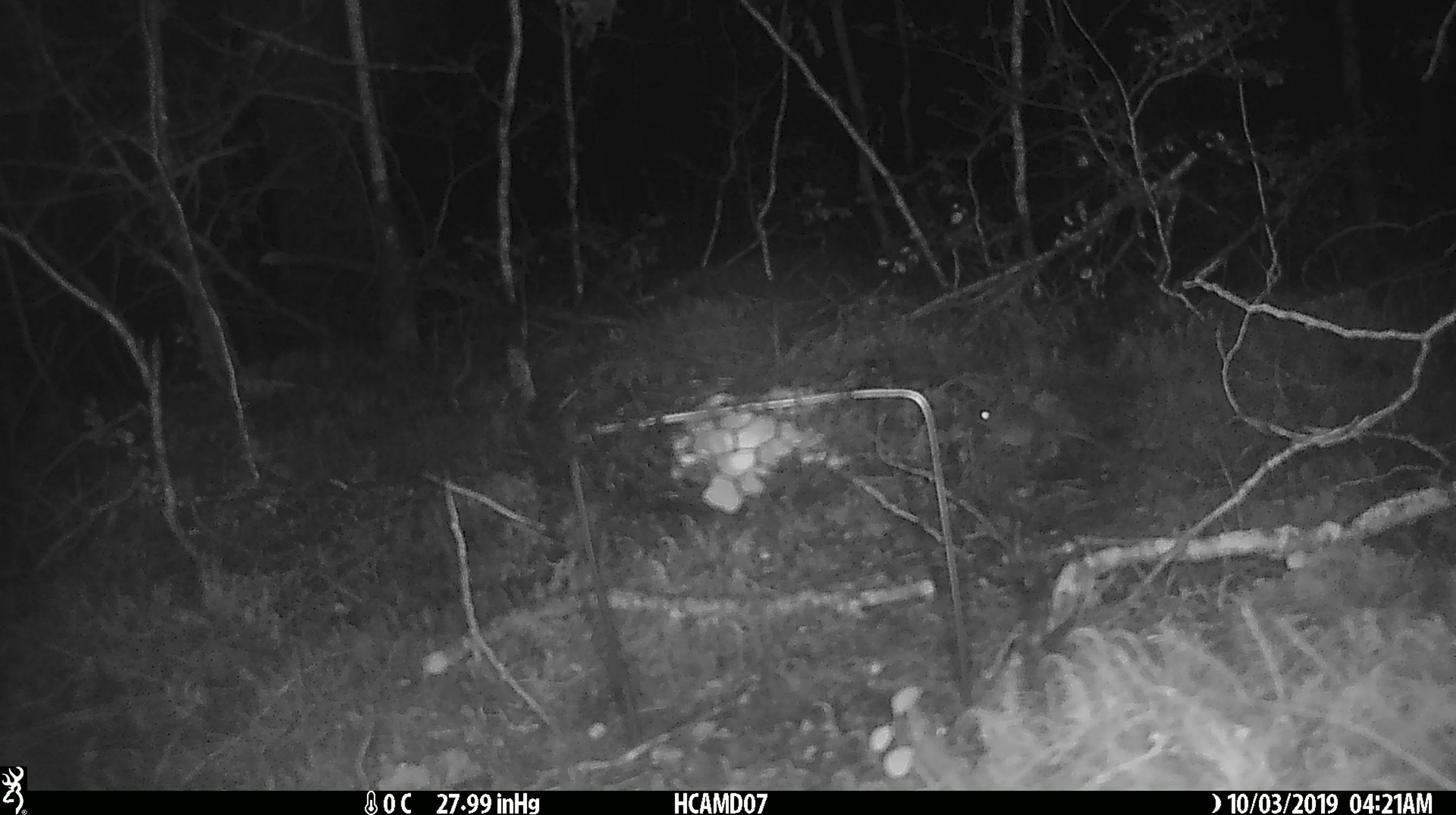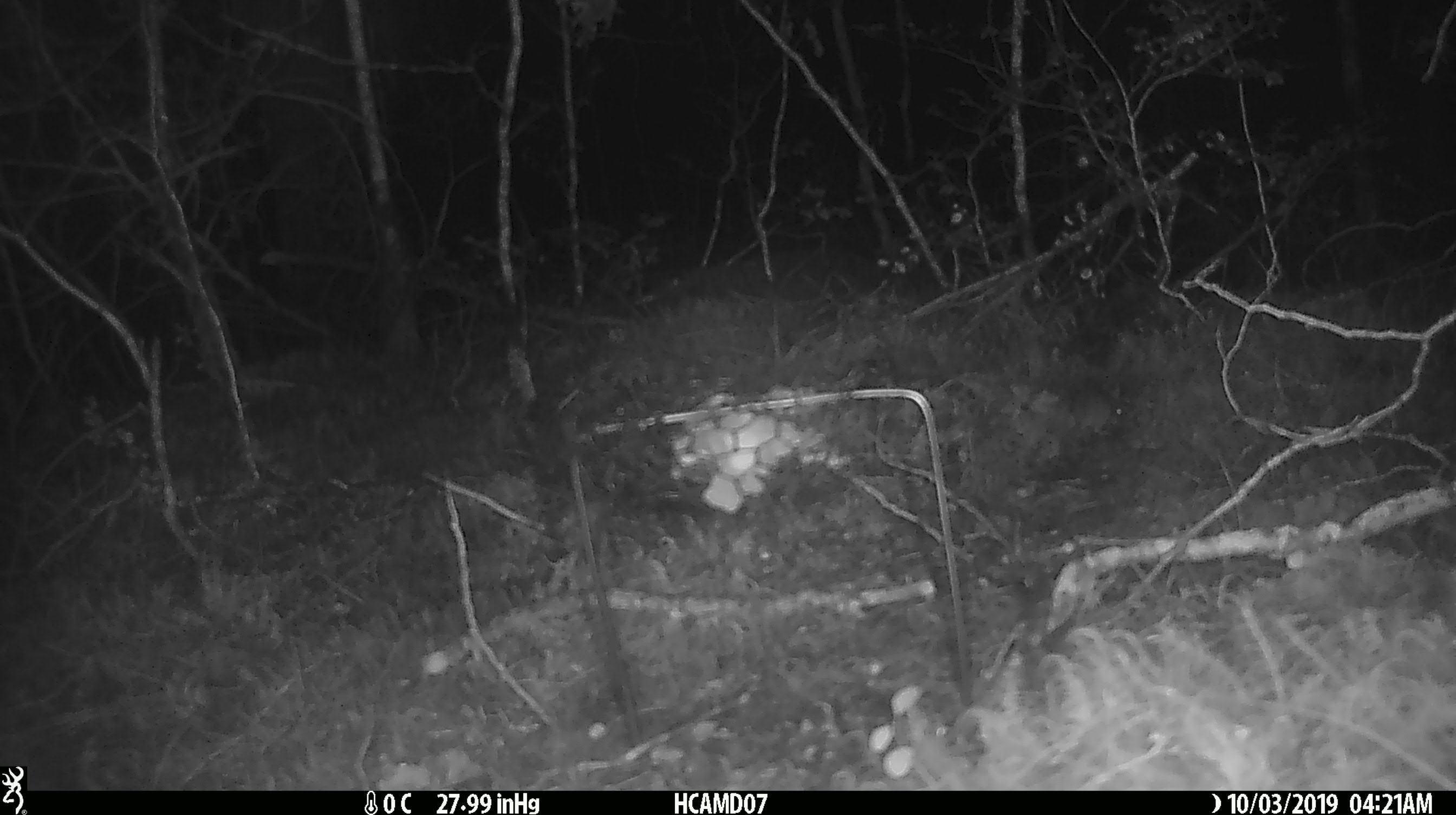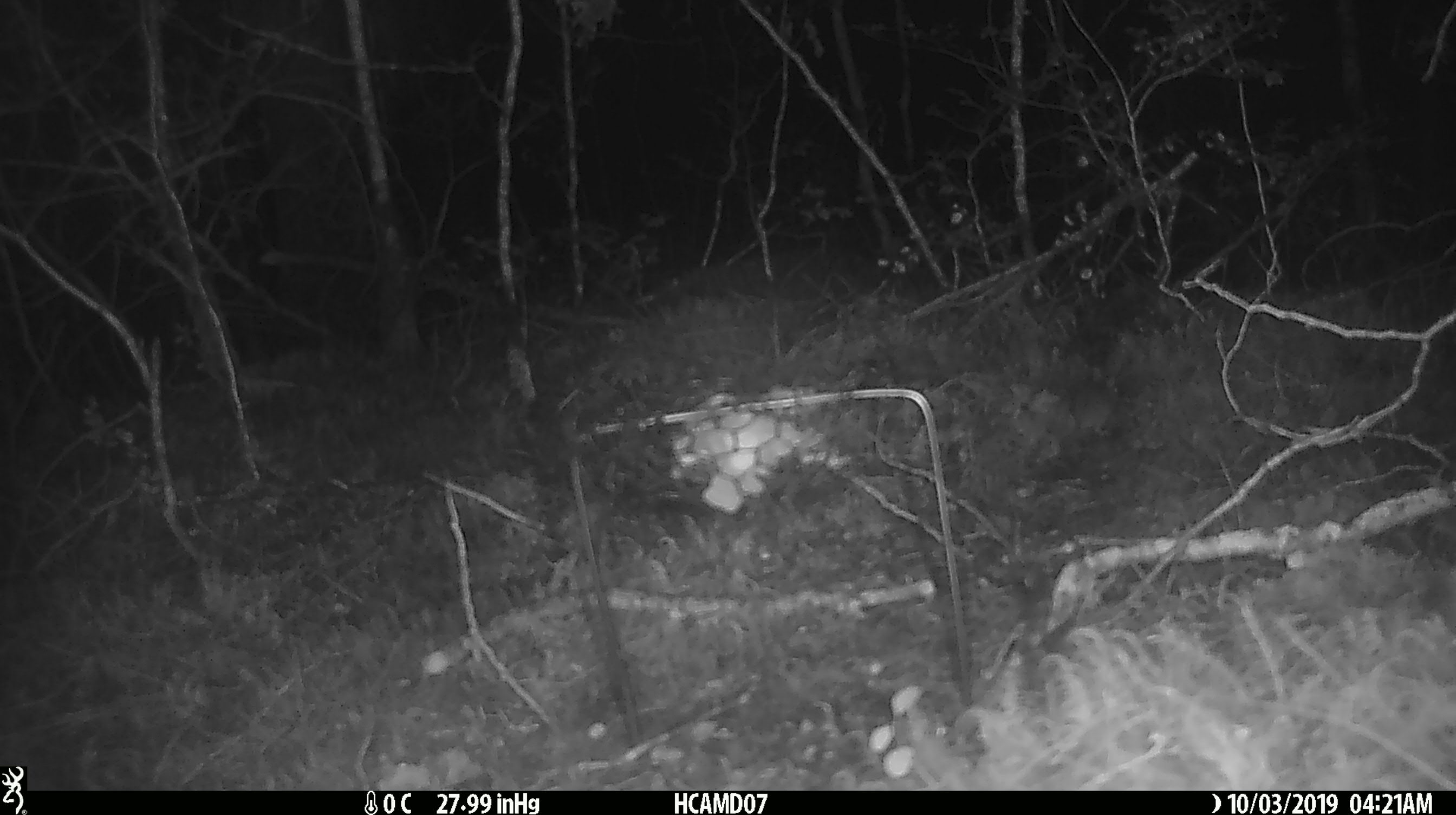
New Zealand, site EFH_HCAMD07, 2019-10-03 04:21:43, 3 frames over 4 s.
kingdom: Animalia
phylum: Chordata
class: Mammalia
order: Rodentia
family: Muridae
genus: Mus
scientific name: Mus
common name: mouse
Mouse (Mus).